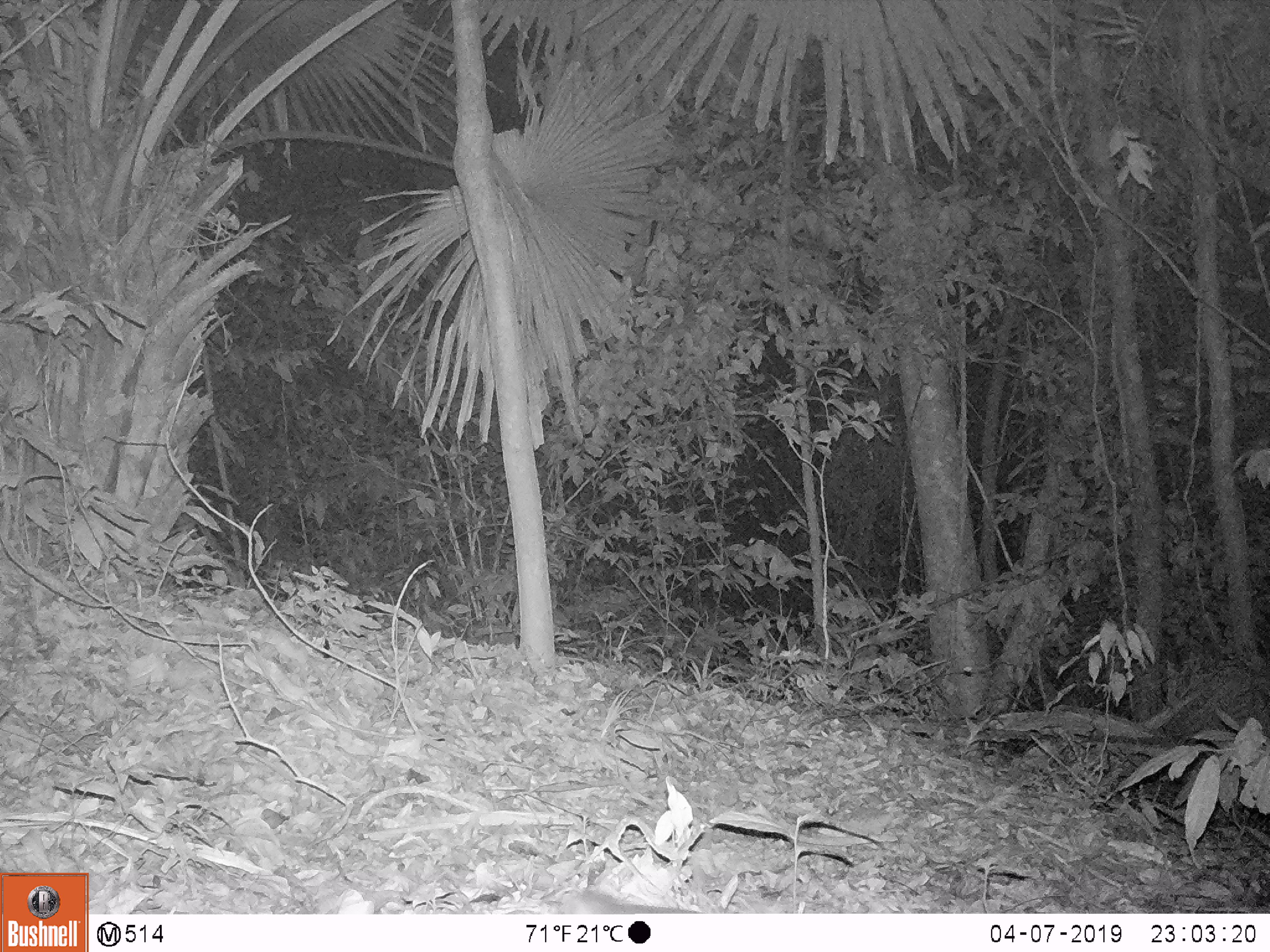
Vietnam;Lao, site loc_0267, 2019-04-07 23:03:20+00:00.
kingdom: Animalia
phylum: Chordata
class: Mammalia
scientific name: Mammalia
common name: mammal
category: unidentified small mammal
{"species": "unidentified small mammal (mammal) (Mammalia)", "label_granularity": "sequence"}